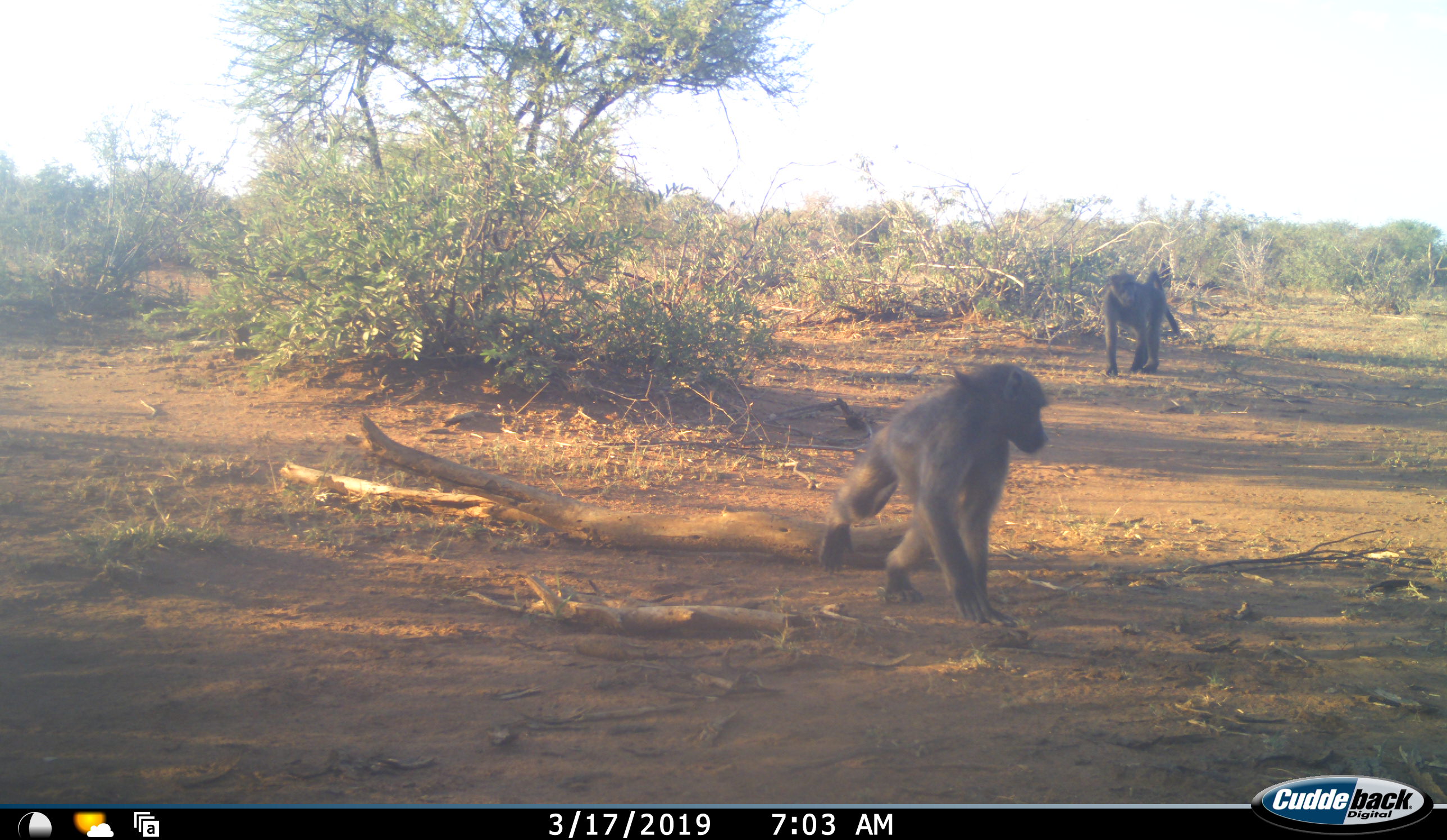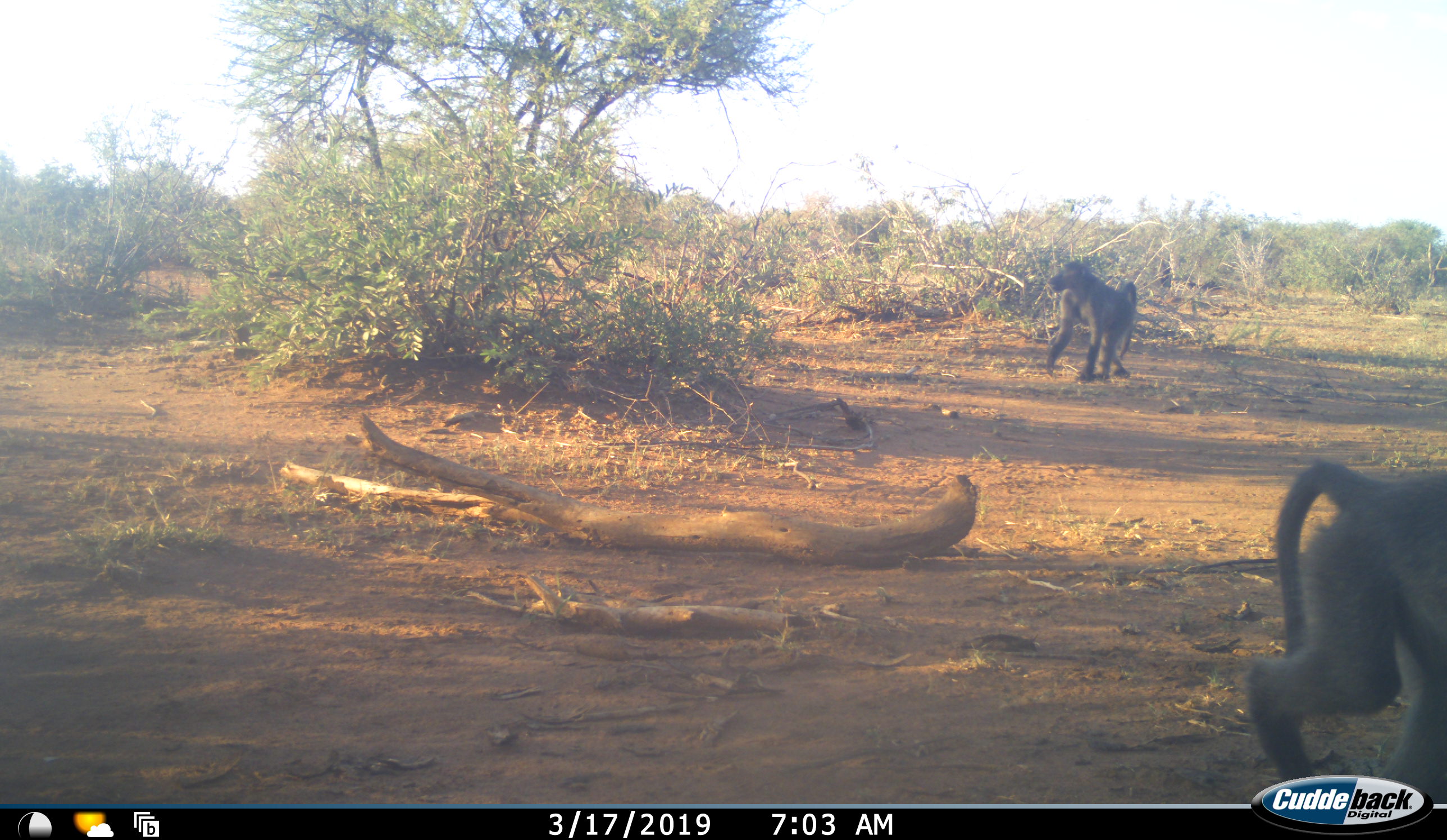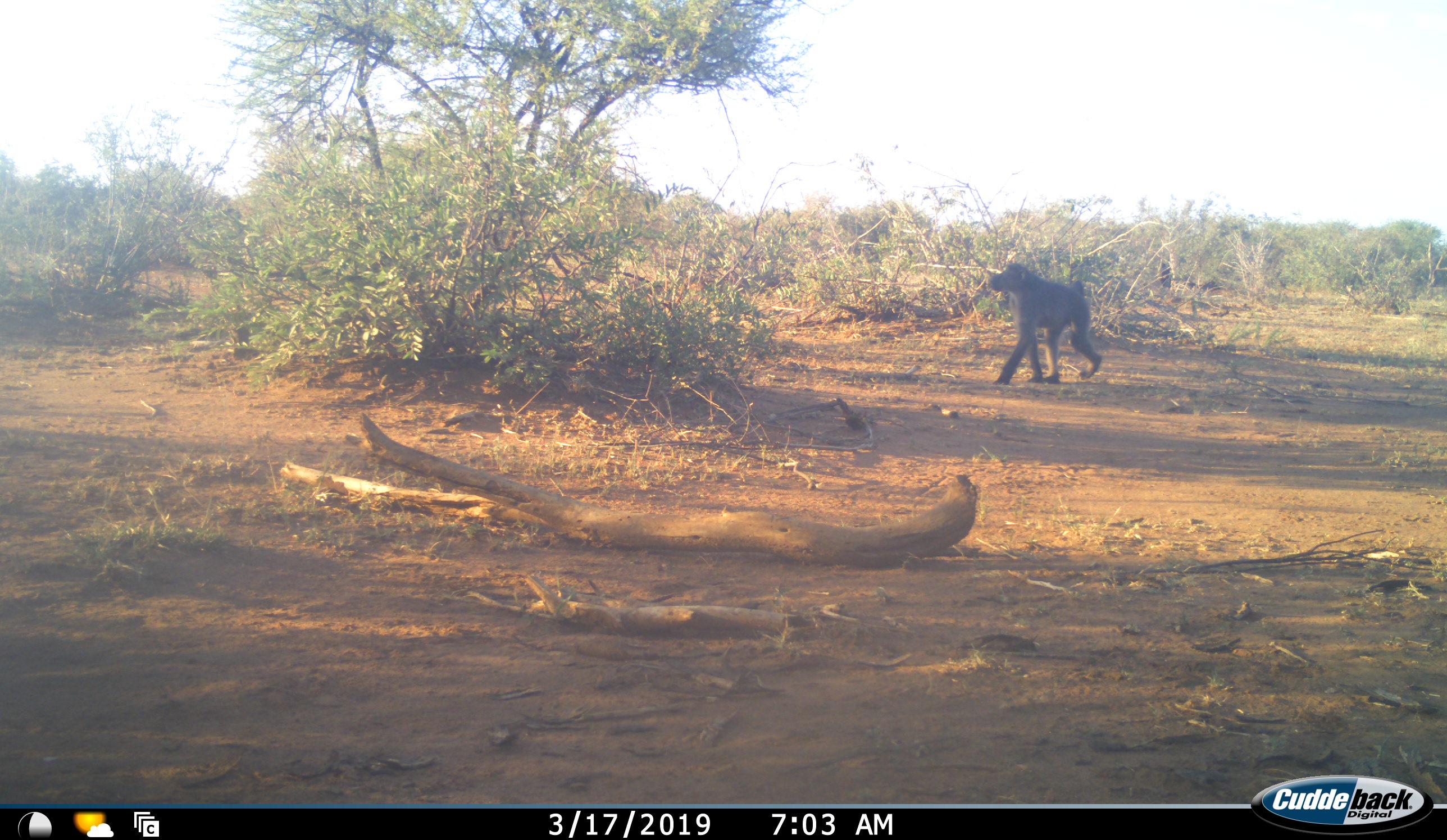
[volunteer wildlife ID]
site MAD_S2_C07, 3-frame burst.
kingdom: Animalia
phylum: Chordata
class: Mammalia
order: Primates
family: Cercopithecidae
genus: Papio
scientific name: Papio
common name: baboon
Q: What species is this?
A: Baboon (Papio).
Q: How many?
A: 2.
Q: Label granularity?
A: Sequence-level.